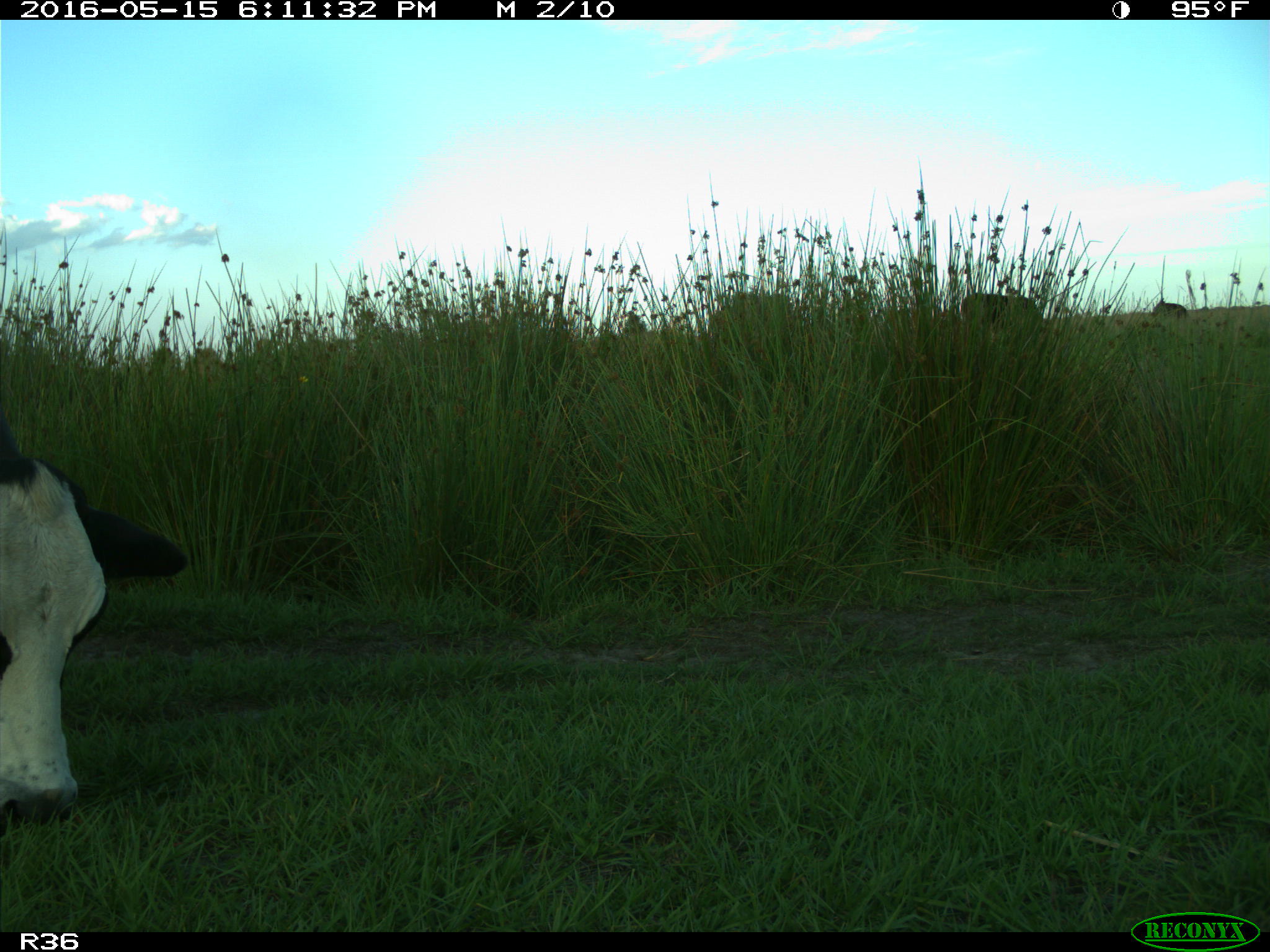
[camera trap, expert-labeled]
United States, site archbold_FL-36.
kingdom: Animalia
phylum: Chordata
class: Mammalia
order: Artiodactyla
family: Bovidae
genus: Bos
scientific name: Bos taurus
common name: domestic cow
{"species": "Bos taurus (domestic cow)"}